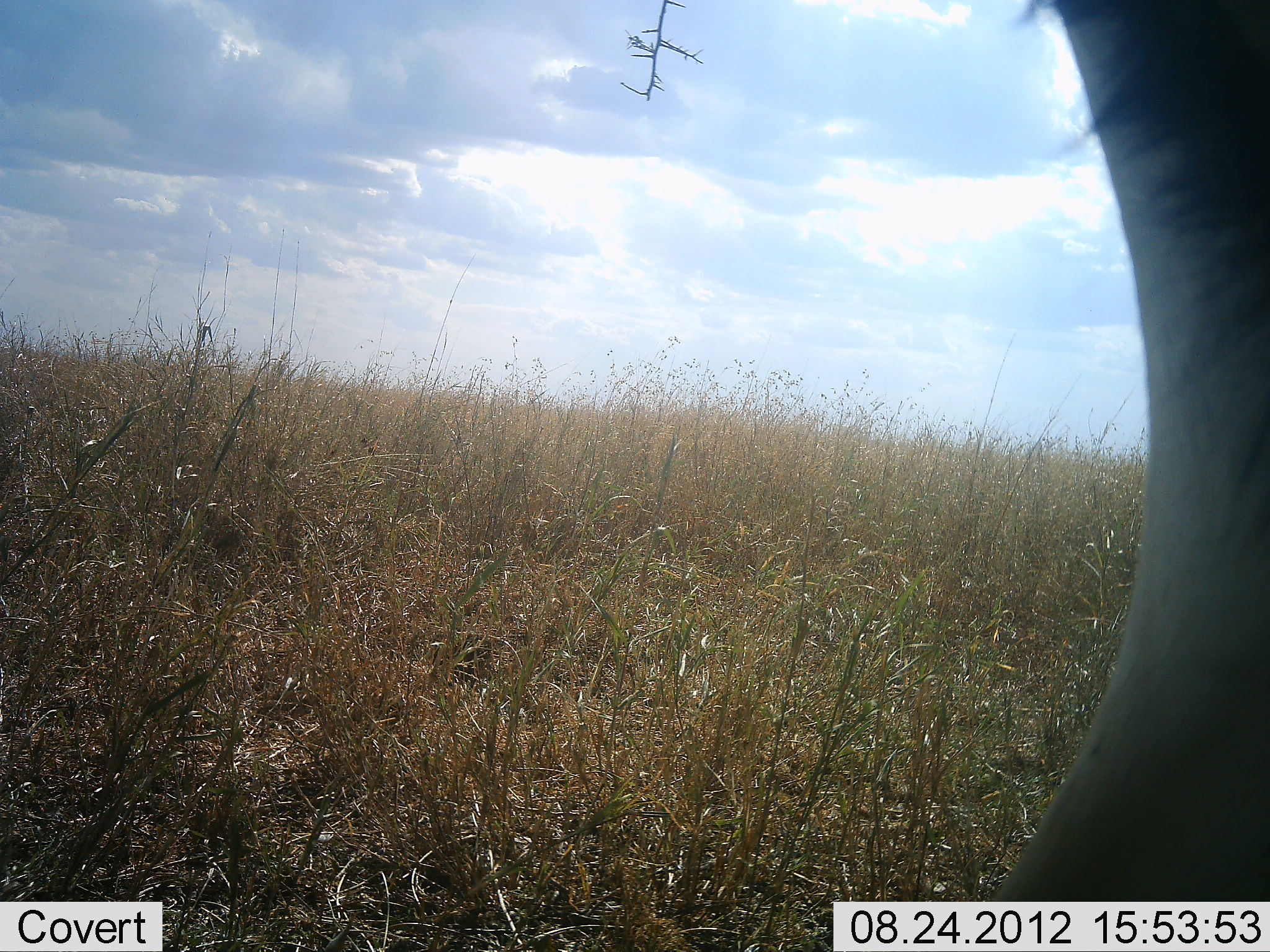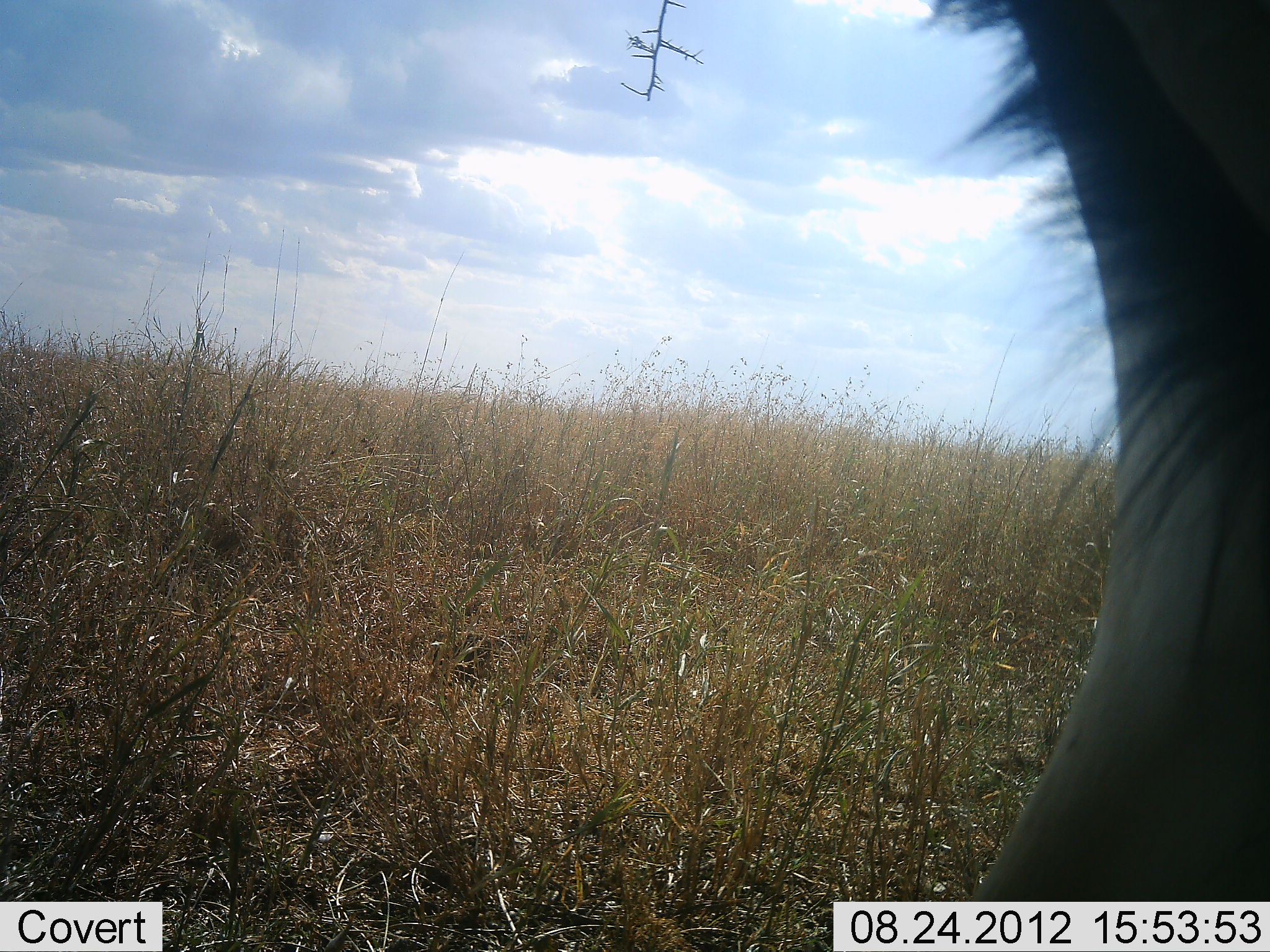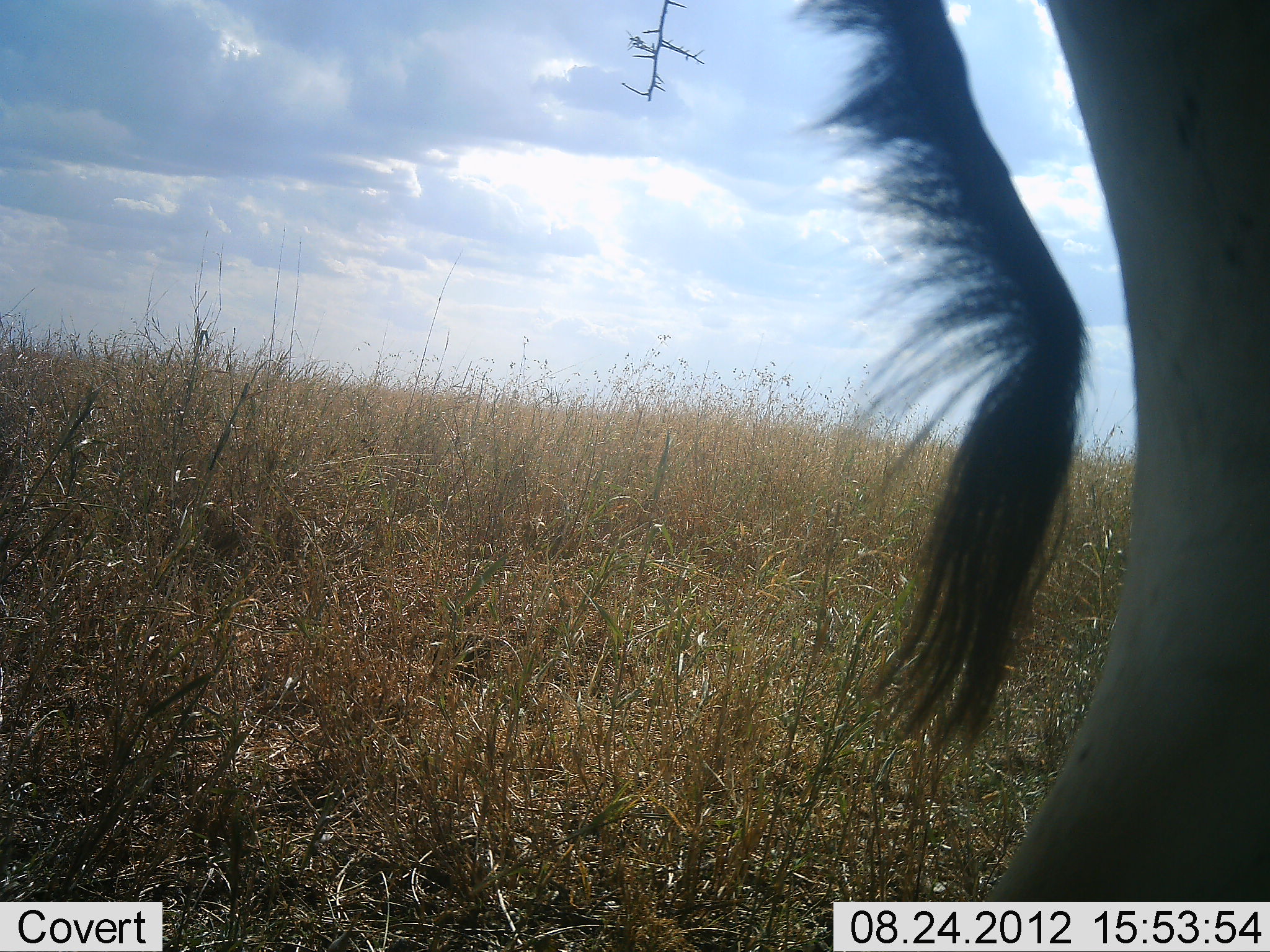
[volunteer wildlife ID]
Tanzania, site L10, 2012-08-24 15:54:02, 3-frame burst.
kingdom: Animalia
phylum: Chordata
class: Mammalia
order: Artiodactyla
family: Bovidae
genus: Alcelaphus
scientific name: Alcelaphus buselaphus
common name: hartebeest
Hartebeest (Alcelaphus buselaphus), count 1. Behavior (volunteer vote fractions): standing 100%, resting 0%, moving 0%, interacting 0%. Young present (vote fraction): 0%. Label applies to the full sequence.